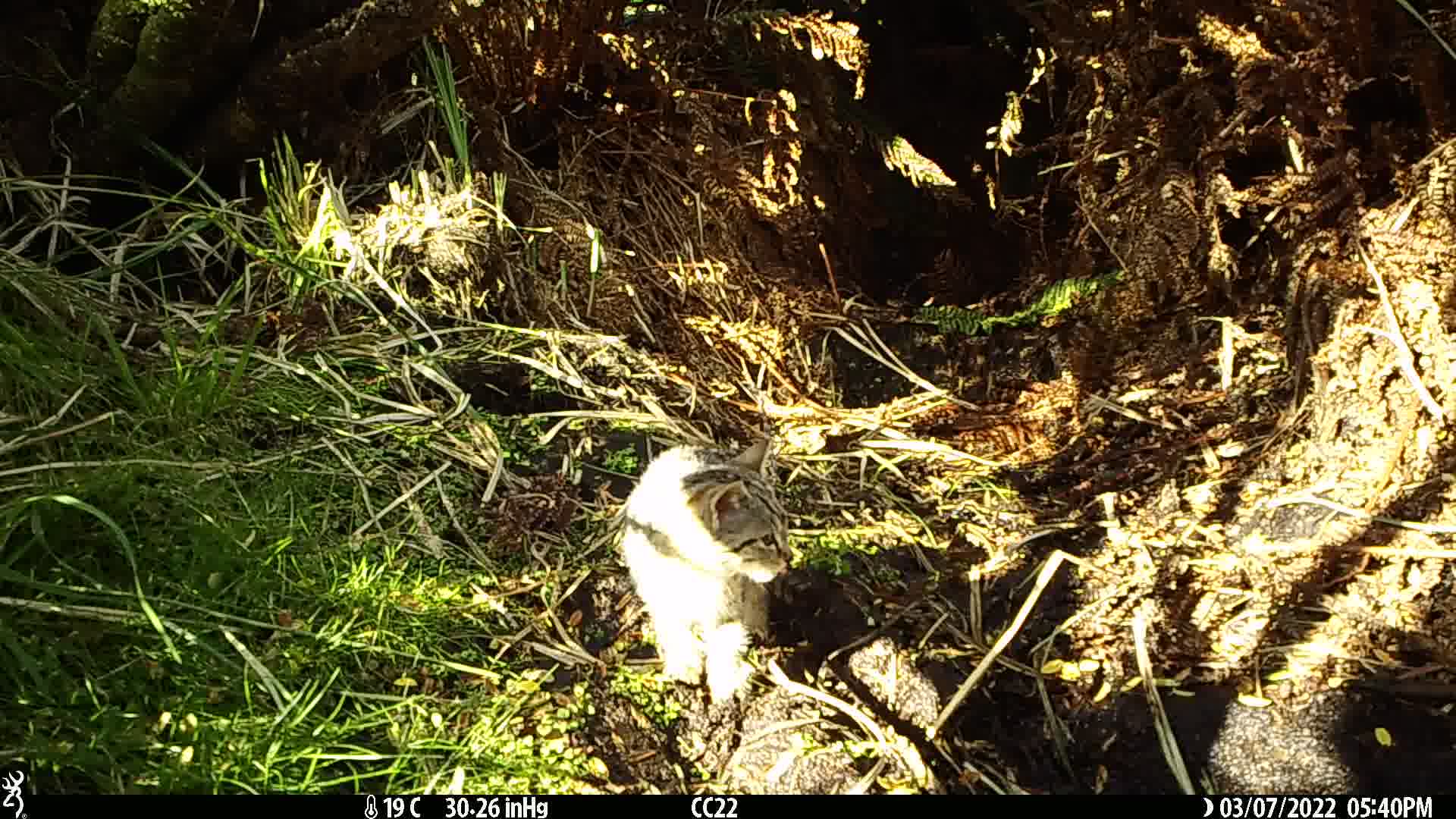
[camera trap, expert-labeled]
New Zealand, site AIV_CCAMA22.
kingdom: Animalia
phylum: Chordata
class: Mammalia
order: Carnivora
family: Felidae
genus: Felis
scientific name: Felis catus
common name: domestic cat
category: cat